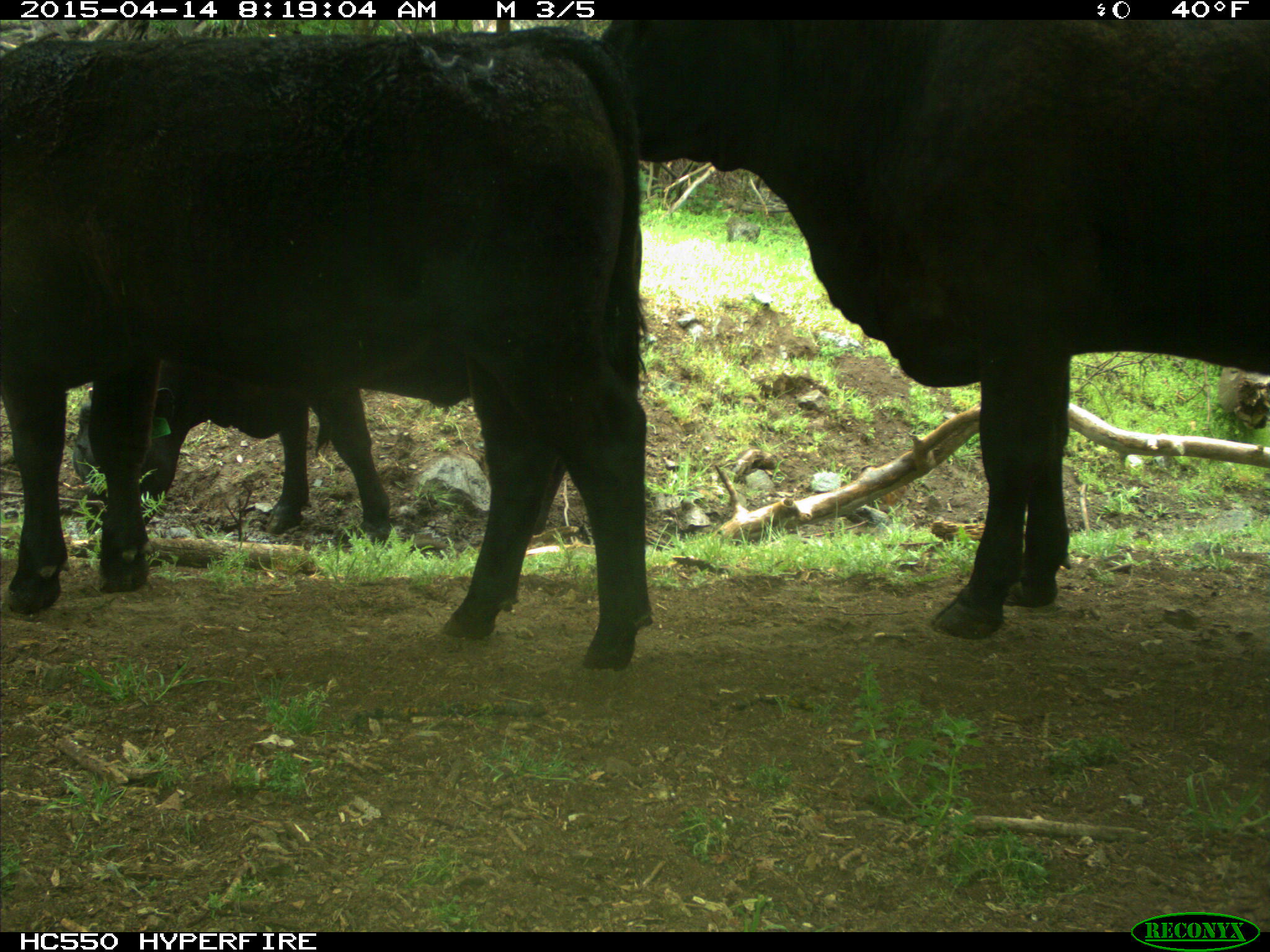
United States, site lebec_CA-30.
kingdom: Animalia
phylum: Chordata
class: Mammalia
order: Artiodactyla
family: Bovidae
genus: Bos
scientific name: Bos taurus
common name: domestic cow